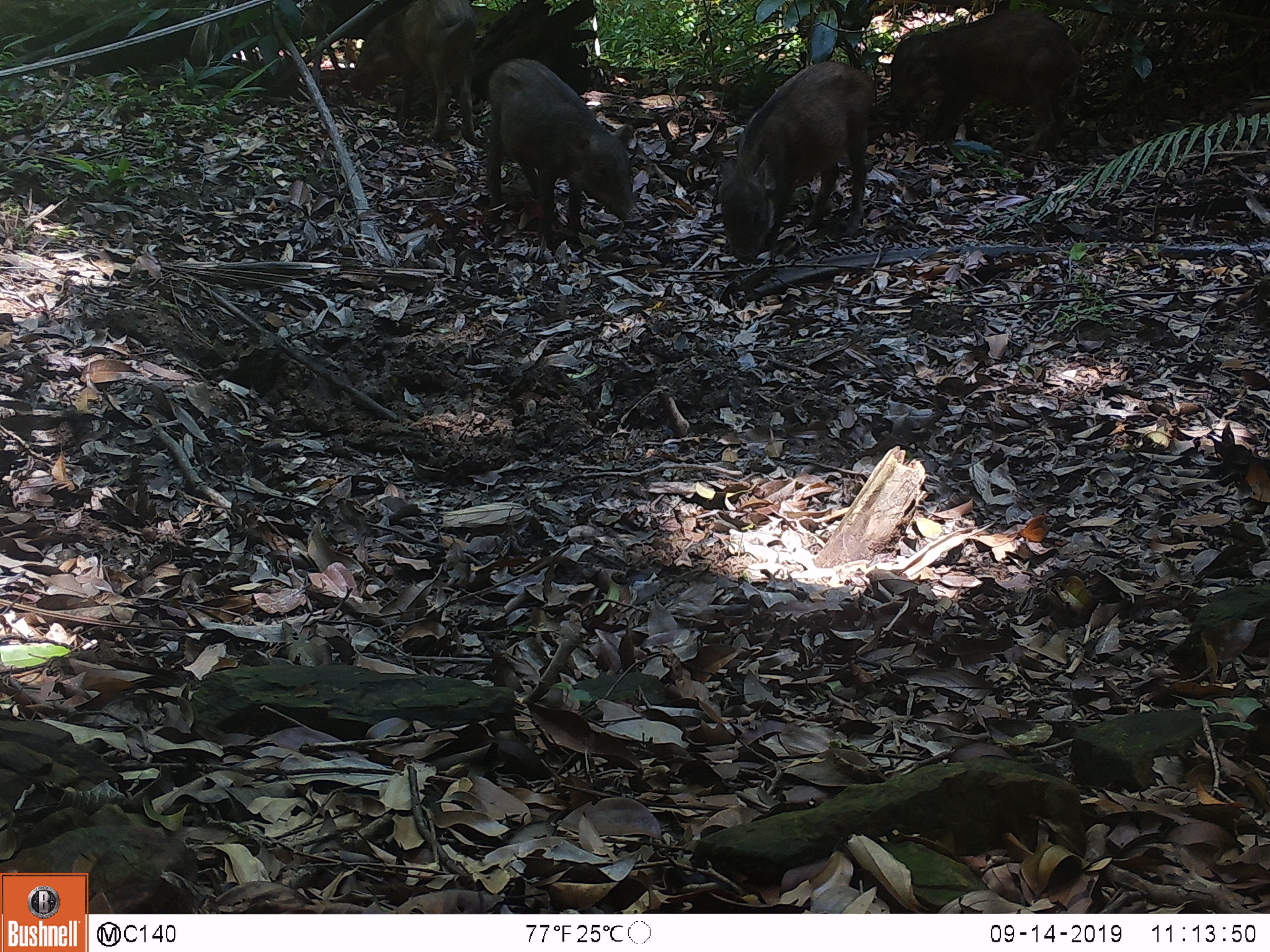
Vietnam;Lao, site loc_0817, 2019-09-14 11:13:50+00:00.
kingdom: Animalia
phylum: Chordata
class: Mammalia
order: Artiodactyla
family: Suidae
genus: Sus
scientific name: Sus scrofa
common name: eurasian wild pig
Eurasian wild pig (Sus scrofa). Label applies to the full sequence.